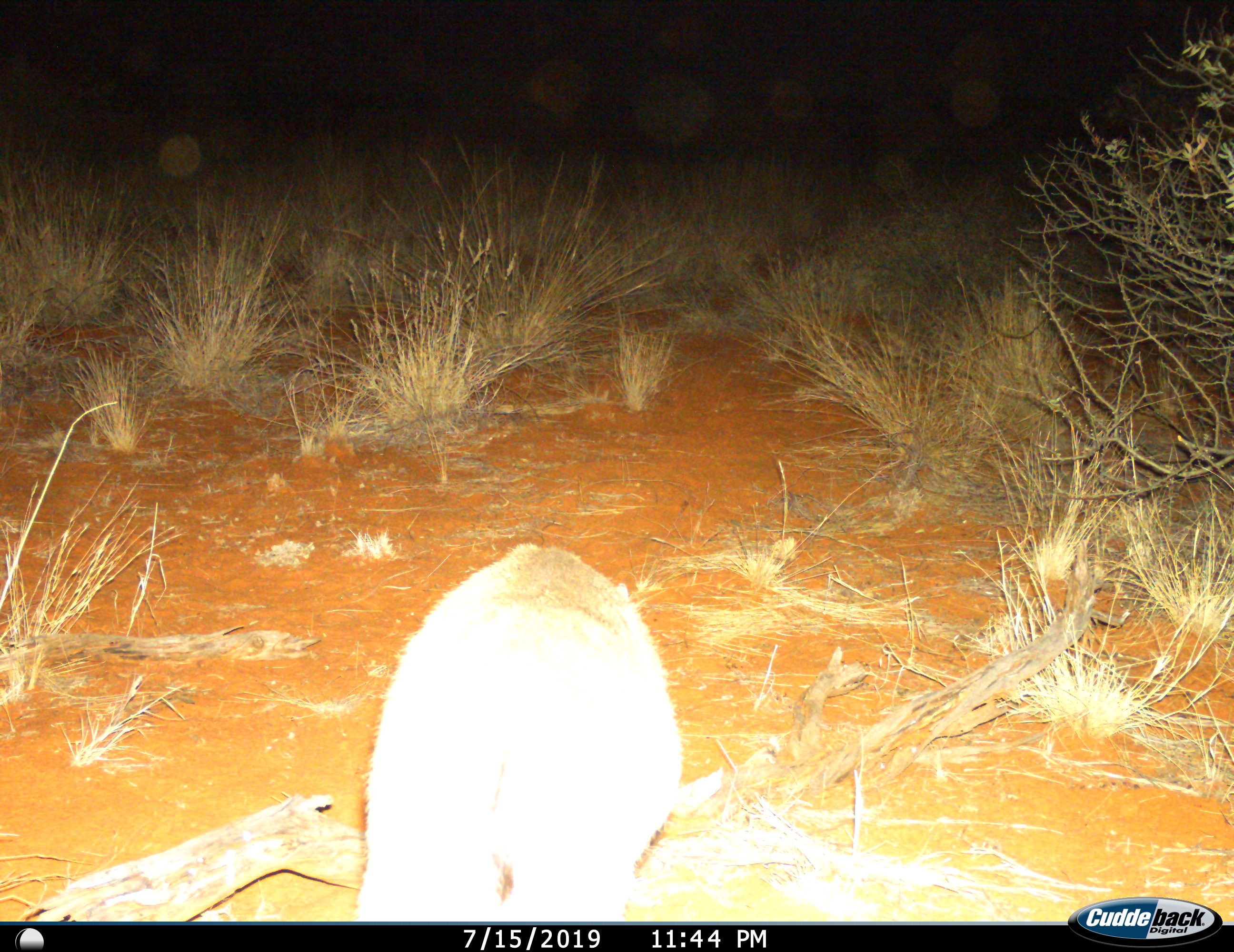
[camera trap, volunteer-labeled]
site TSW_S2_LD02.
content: unidentified animal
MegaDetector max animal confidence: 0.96